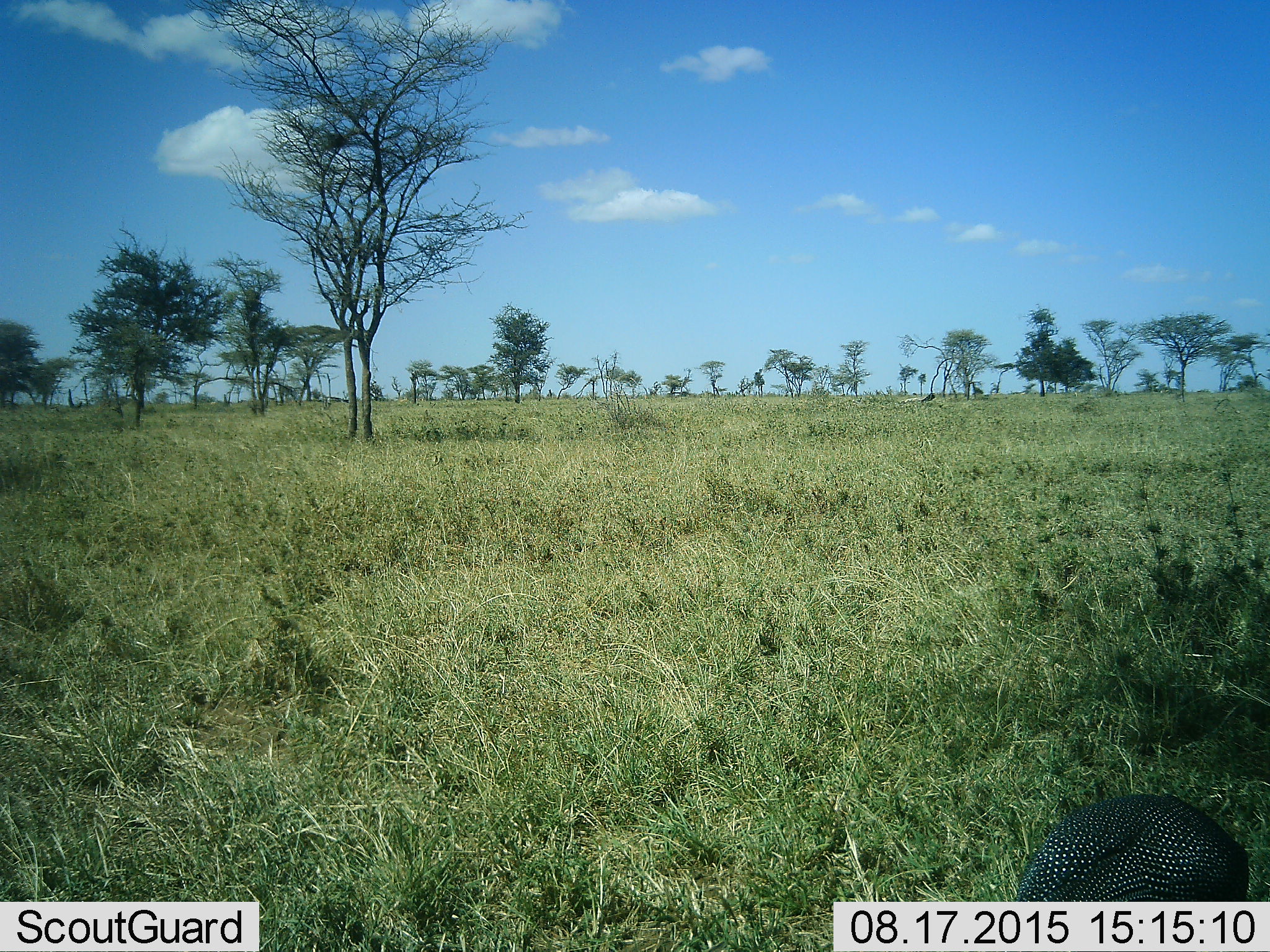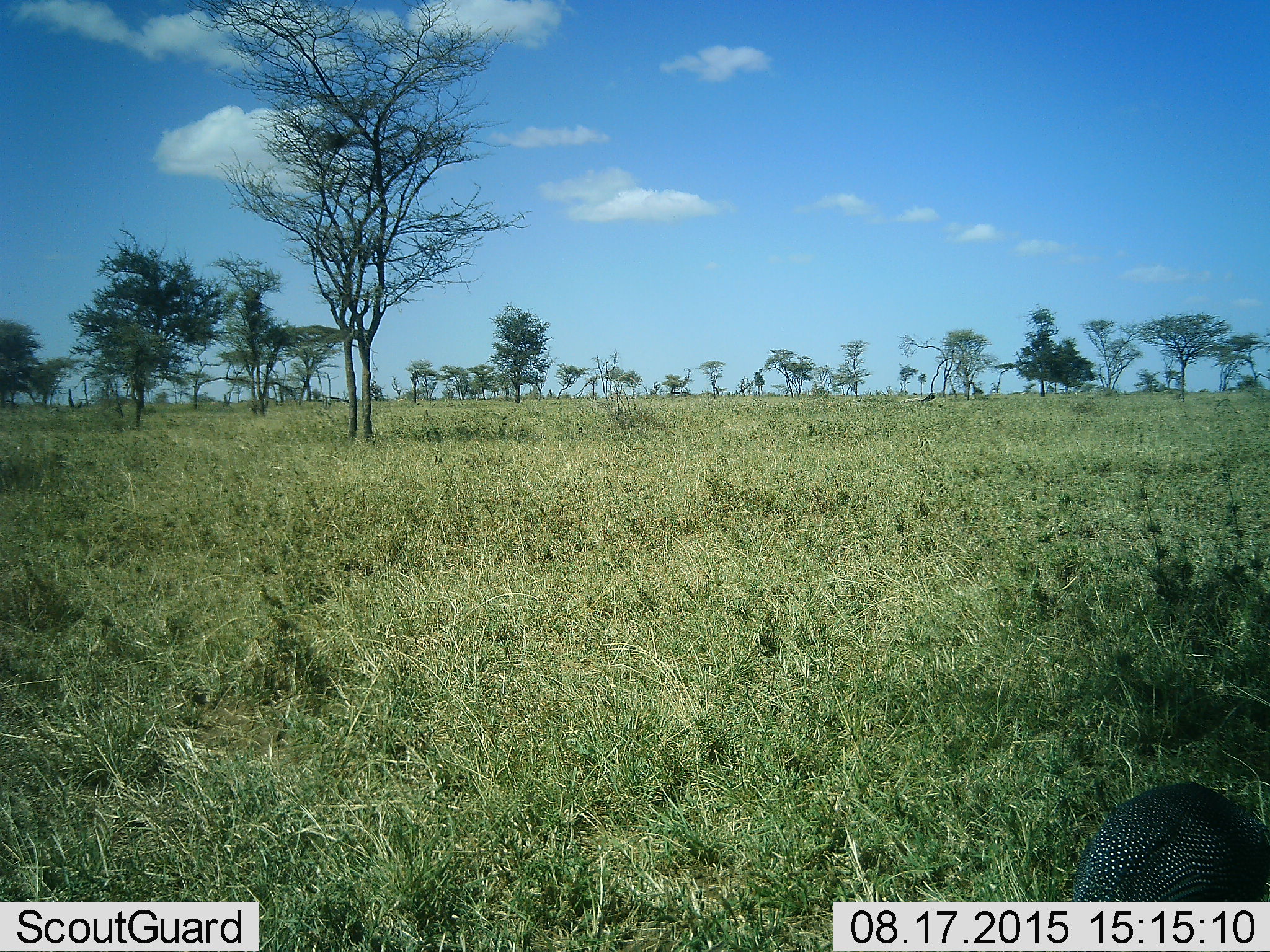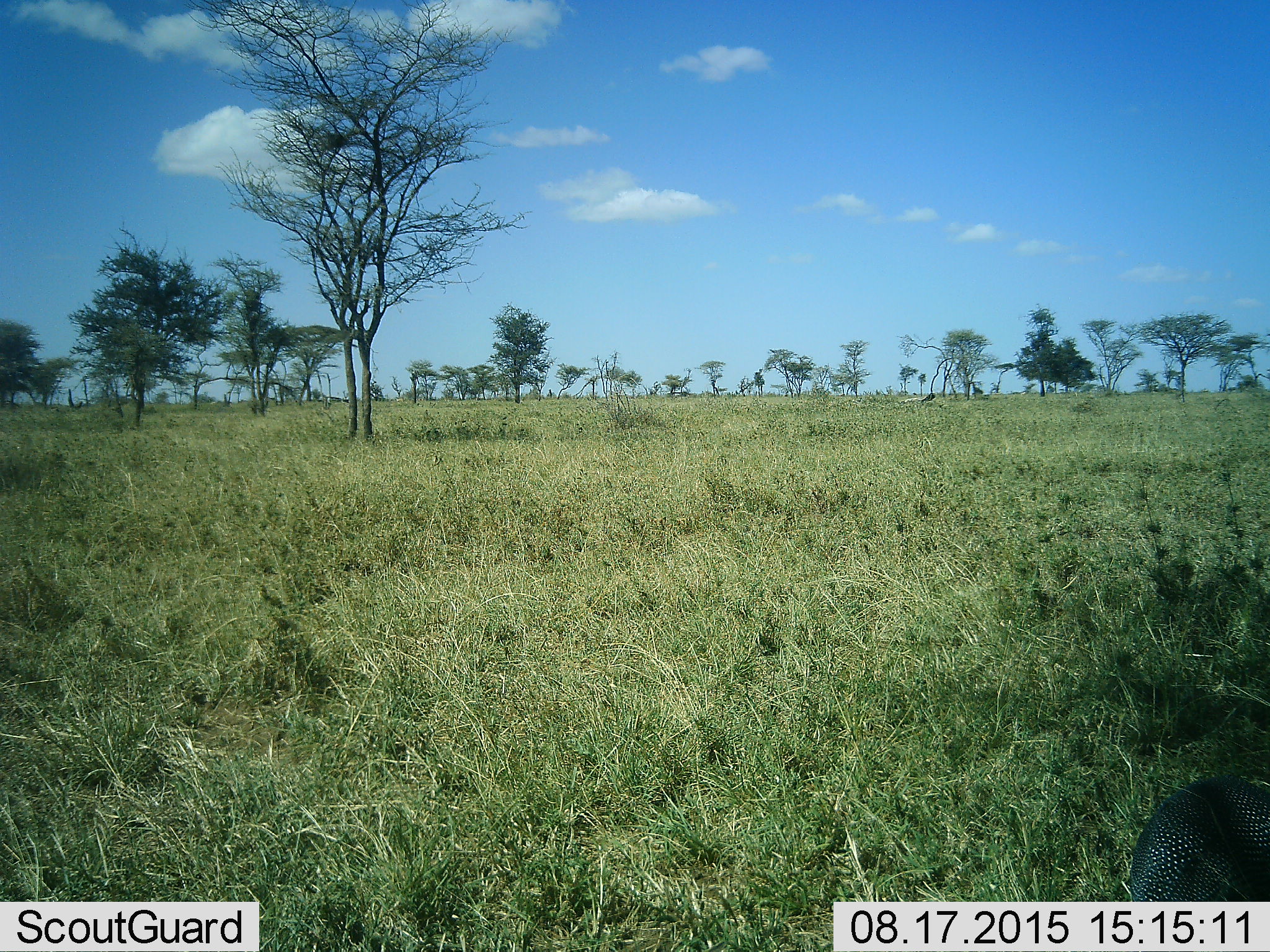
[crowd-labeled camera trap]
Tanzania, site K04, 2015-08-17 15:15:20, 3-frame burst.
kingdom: Animalia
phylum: Chordata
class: Aves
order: Galliformes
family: Numididae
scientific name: Numididae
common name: guinea fowl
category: guineafowl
Guineafowl (guinea fowl) (Numididae), count 1. Behavior (volunteer vote fractions): standing 17%, resting 0%, moving 83%, interacting 0%. Young present (vote fraction): 0%. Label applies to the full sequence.